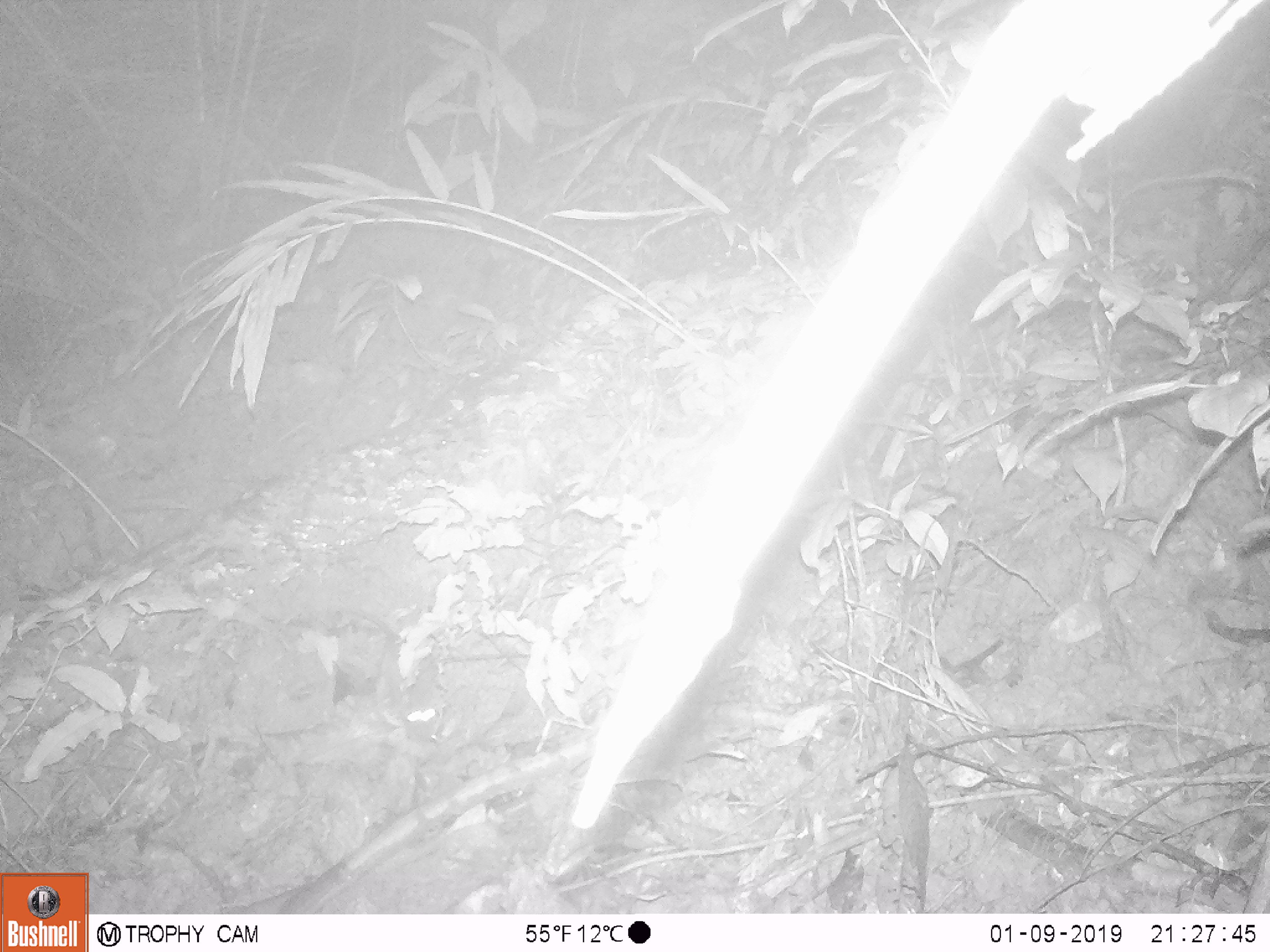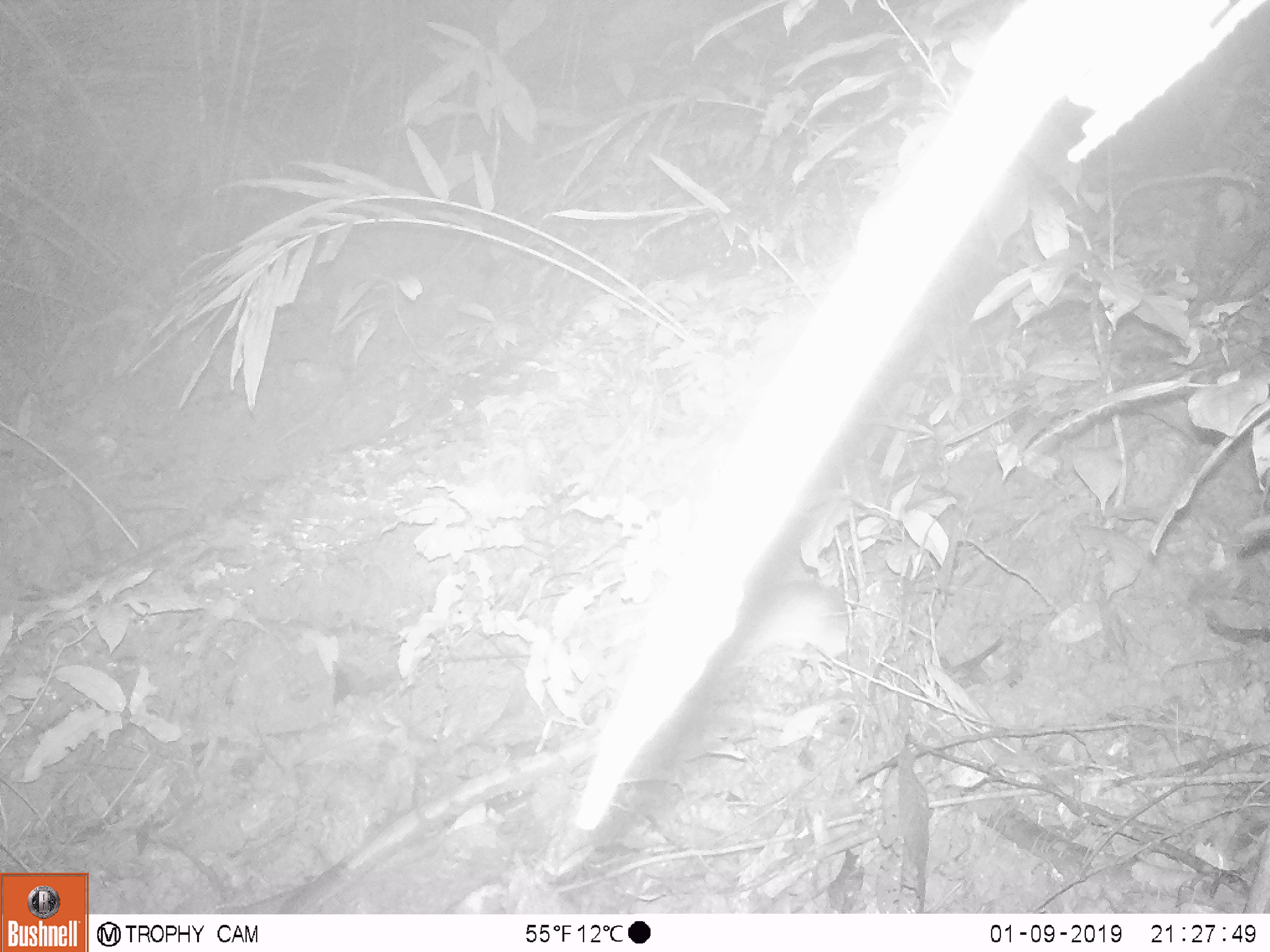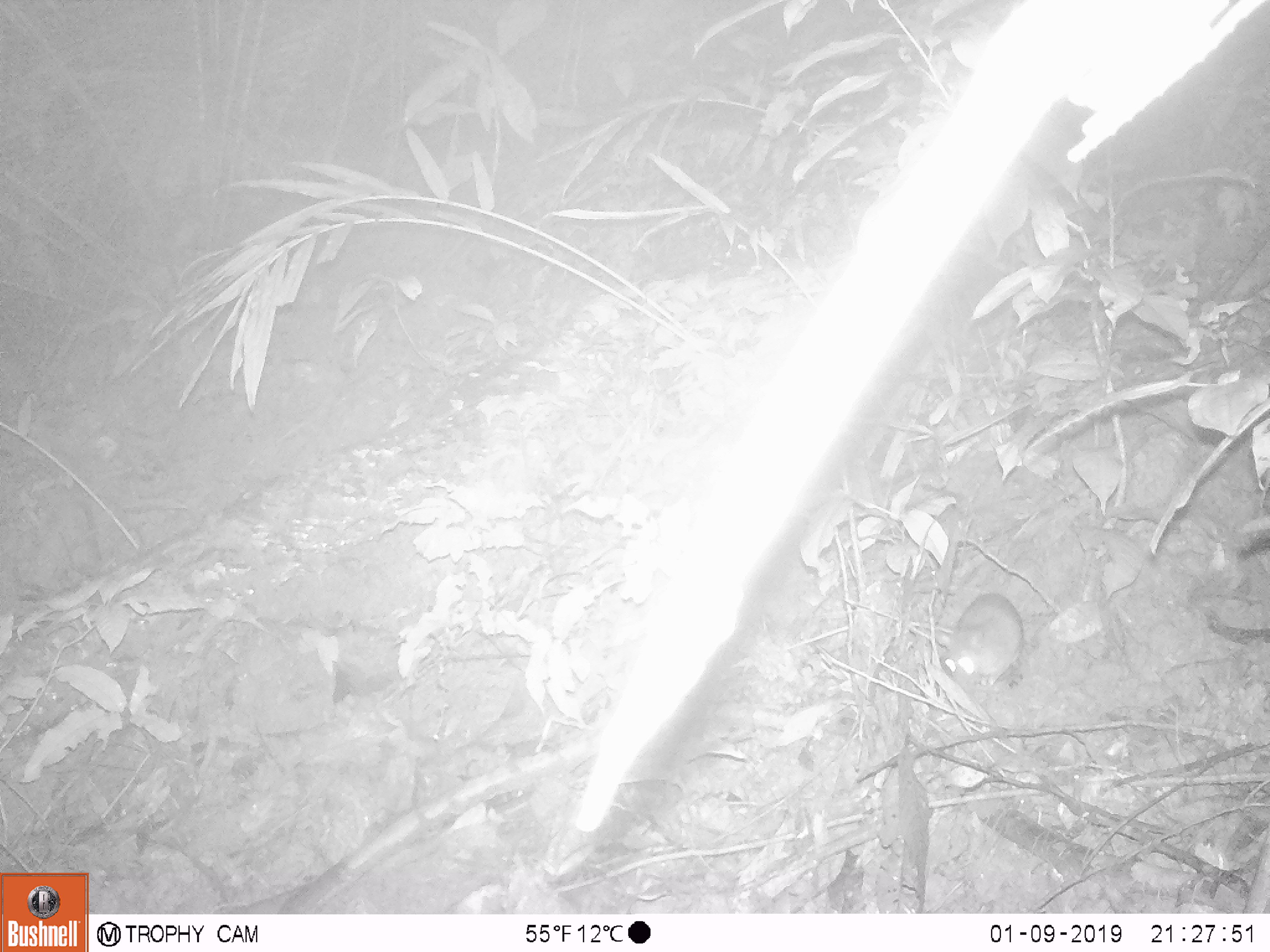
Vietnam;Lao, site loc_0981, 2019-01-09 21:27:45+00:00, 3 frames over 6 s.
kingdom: Animalia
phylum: Chordata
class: Mammalia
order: Rodentia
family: Muridae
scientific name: Muridae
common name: old-world mice and rats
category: unidentified murid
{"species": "unidentified murid (old-world mice and rats) (Muridae)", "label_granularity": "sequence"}